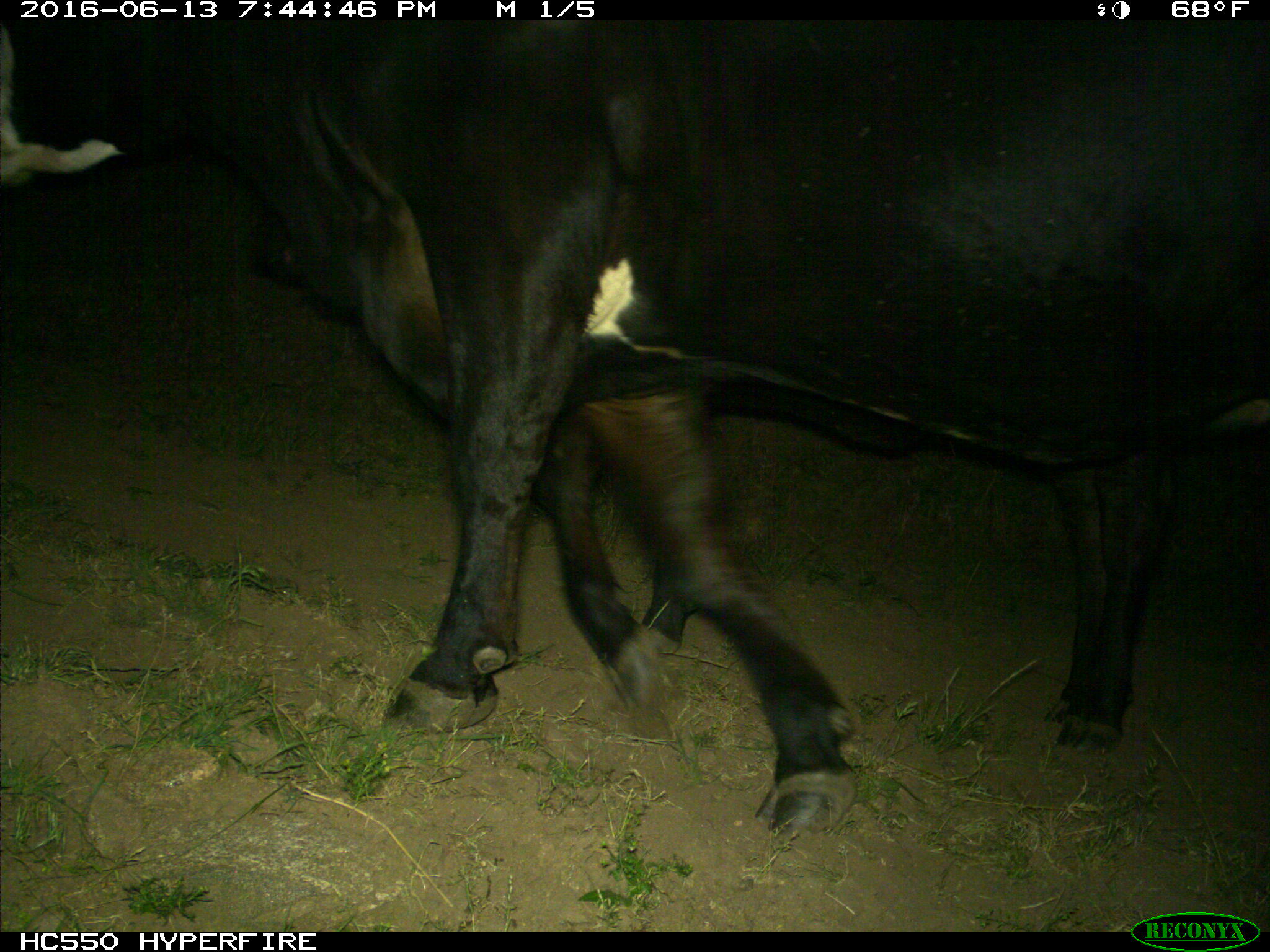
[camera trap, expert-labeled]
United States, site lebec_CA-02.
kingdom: Animalia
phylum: Chordata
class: Mammalia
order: Artiodactyla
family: Bovidae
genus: Bos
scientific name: Bos taurus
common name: domestic cow